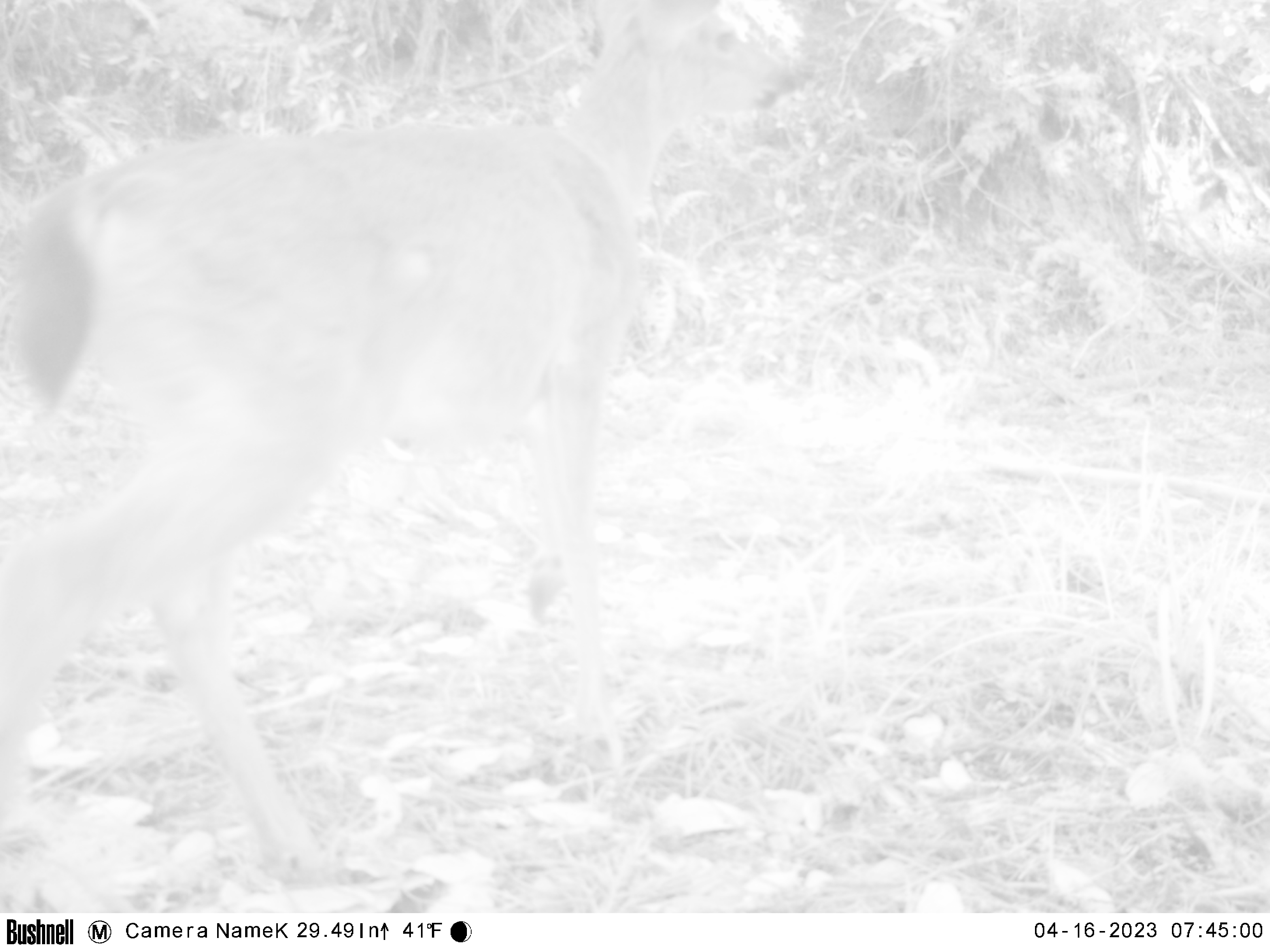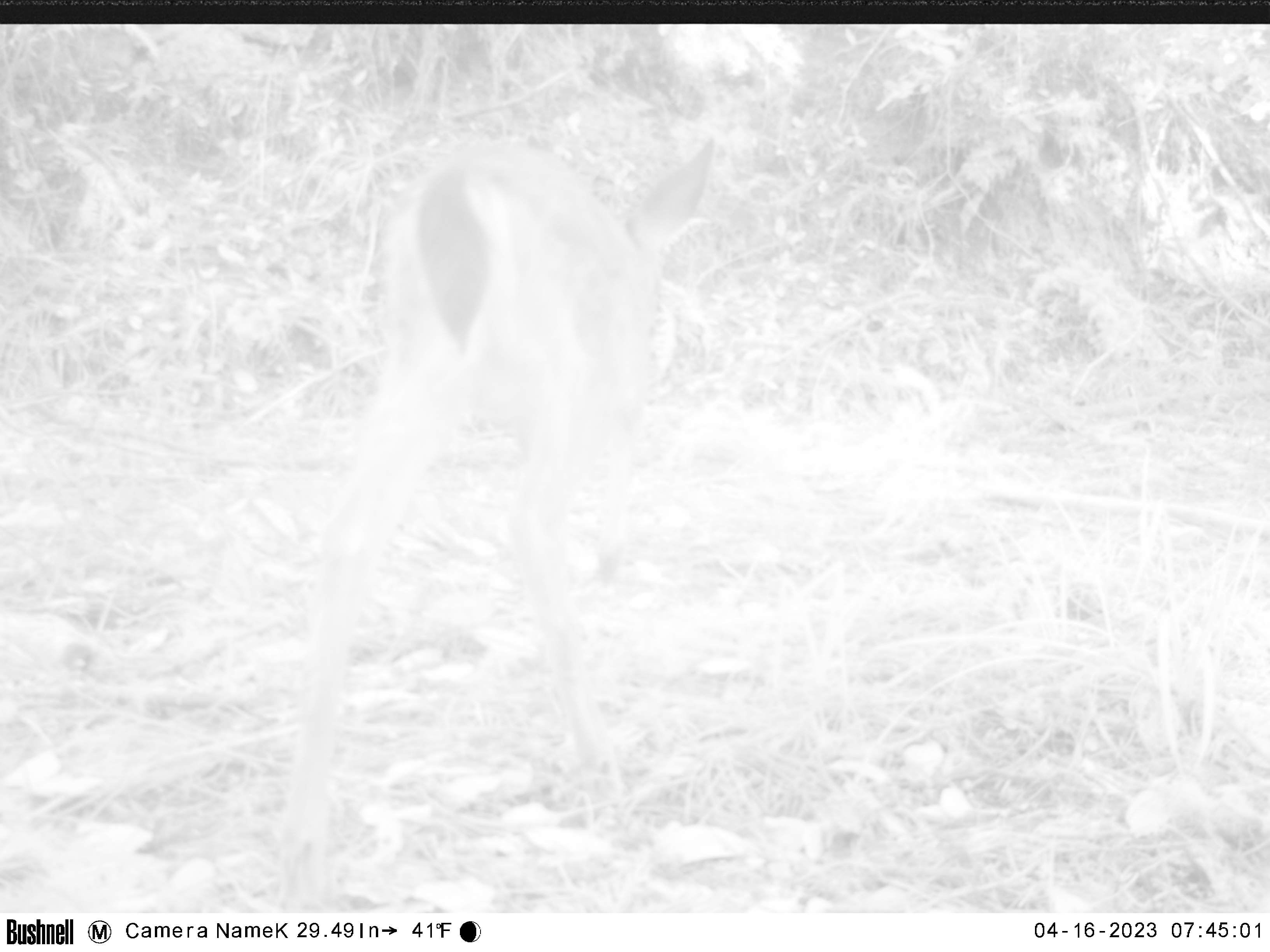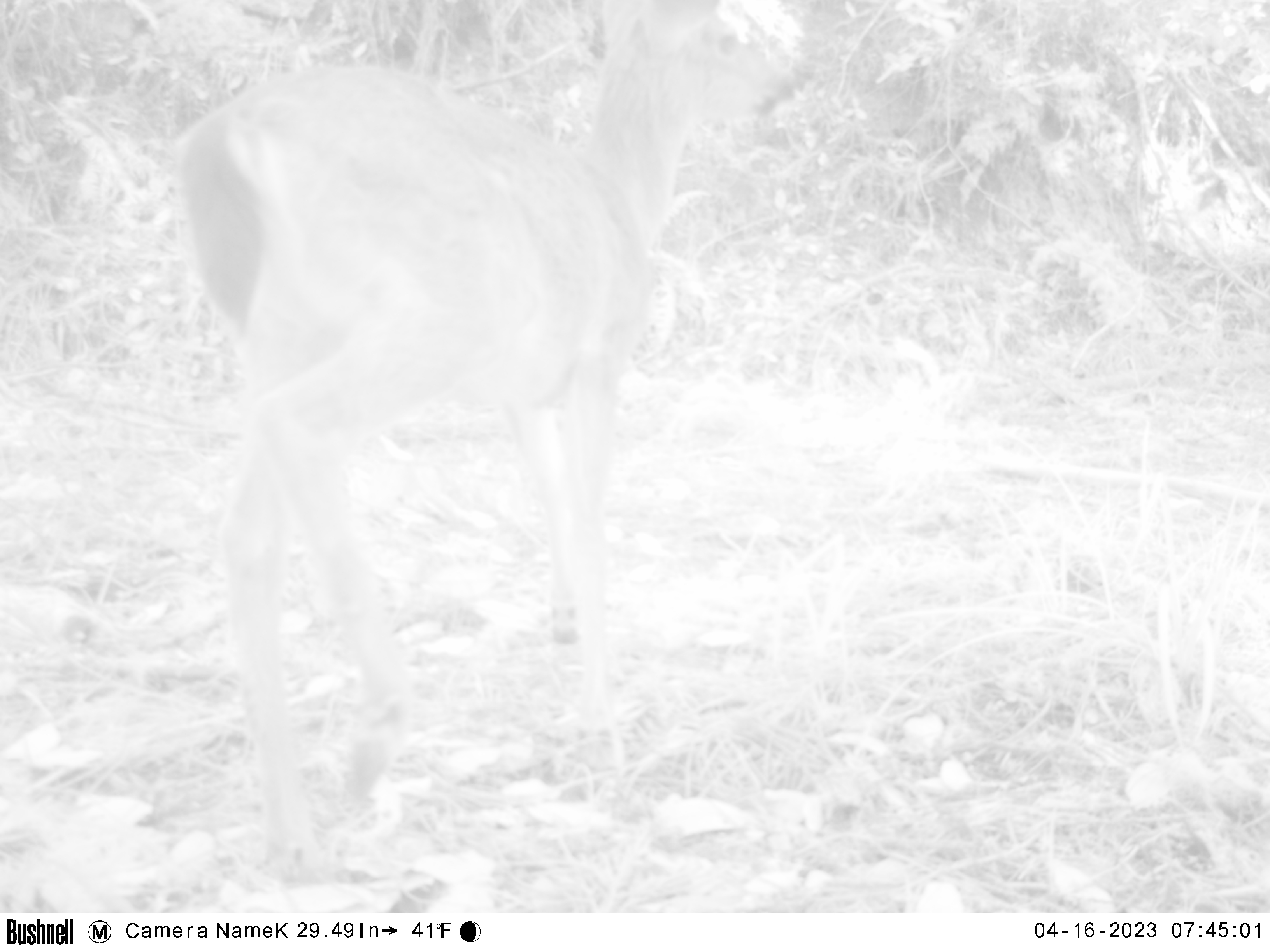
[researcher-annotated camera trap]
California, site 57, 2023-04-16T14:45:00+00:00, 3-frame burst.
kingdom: Animalia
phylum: Chordata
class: Mammalia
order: Artiodactyla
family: Cervidae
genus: Odocoileus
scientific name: Odocoileus hemionus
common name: mule deer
Mule deer (Odocoileus hemionus).